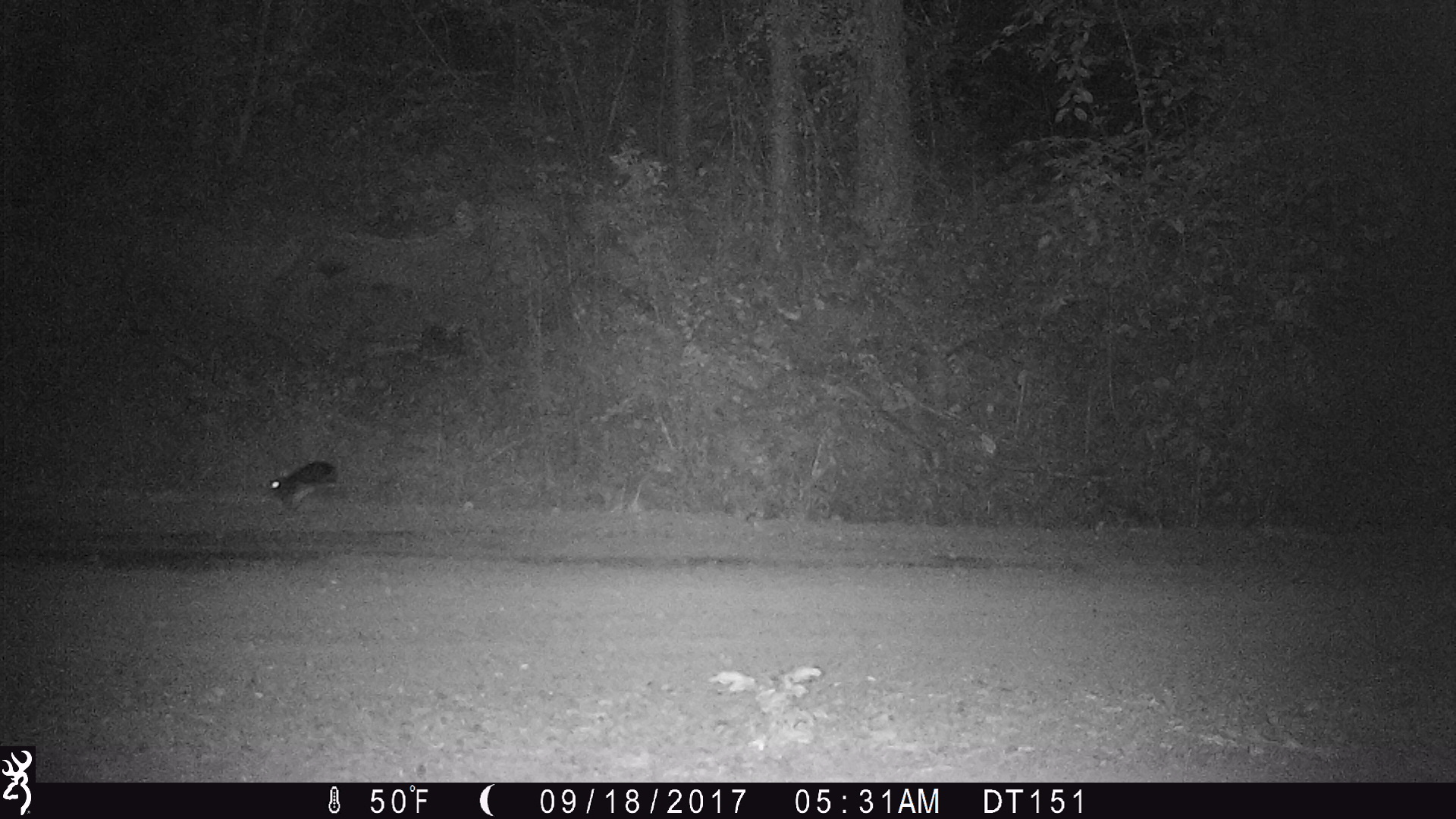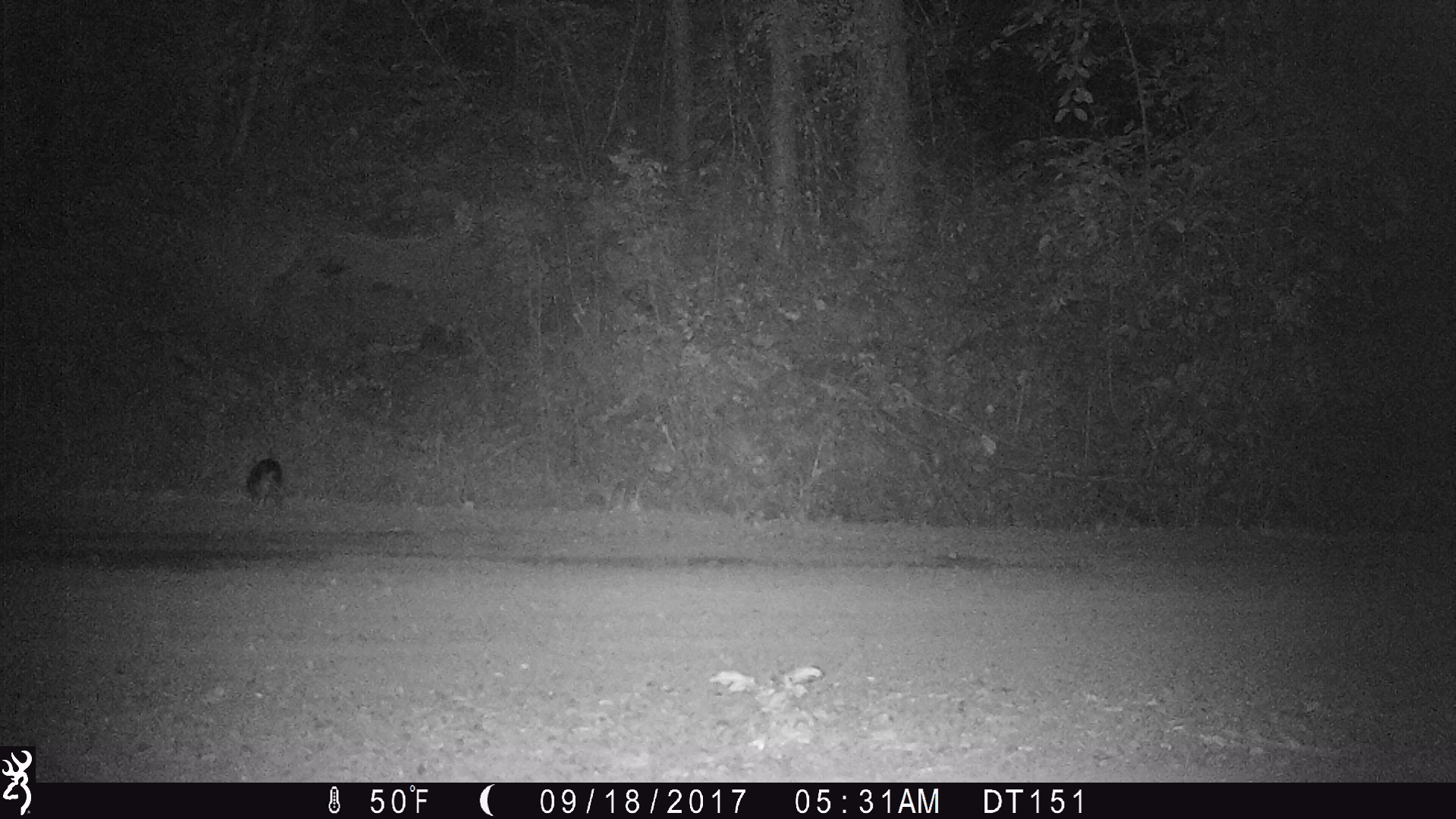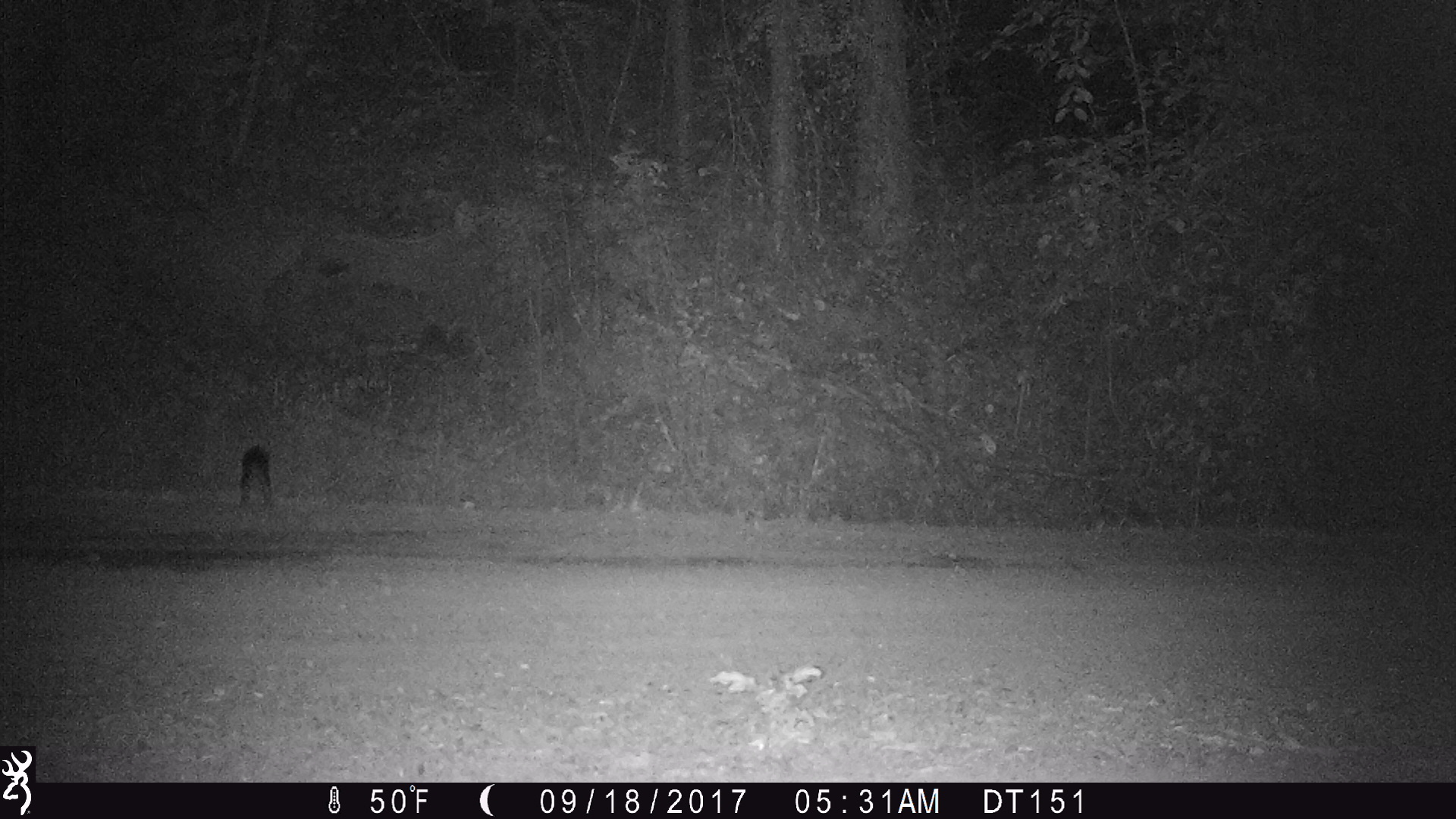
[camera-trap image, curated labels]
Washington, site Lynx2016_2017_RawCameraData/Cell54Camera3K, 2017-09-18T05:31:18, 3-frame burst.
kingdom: Animalia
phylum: Chordata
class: Mammalia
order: Lagomorpha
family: Leporidae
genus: Lepus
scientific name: Lepus americanus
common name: snowshoe hare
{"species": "Lepus americanus (snowshoe hare)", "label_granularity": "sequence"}